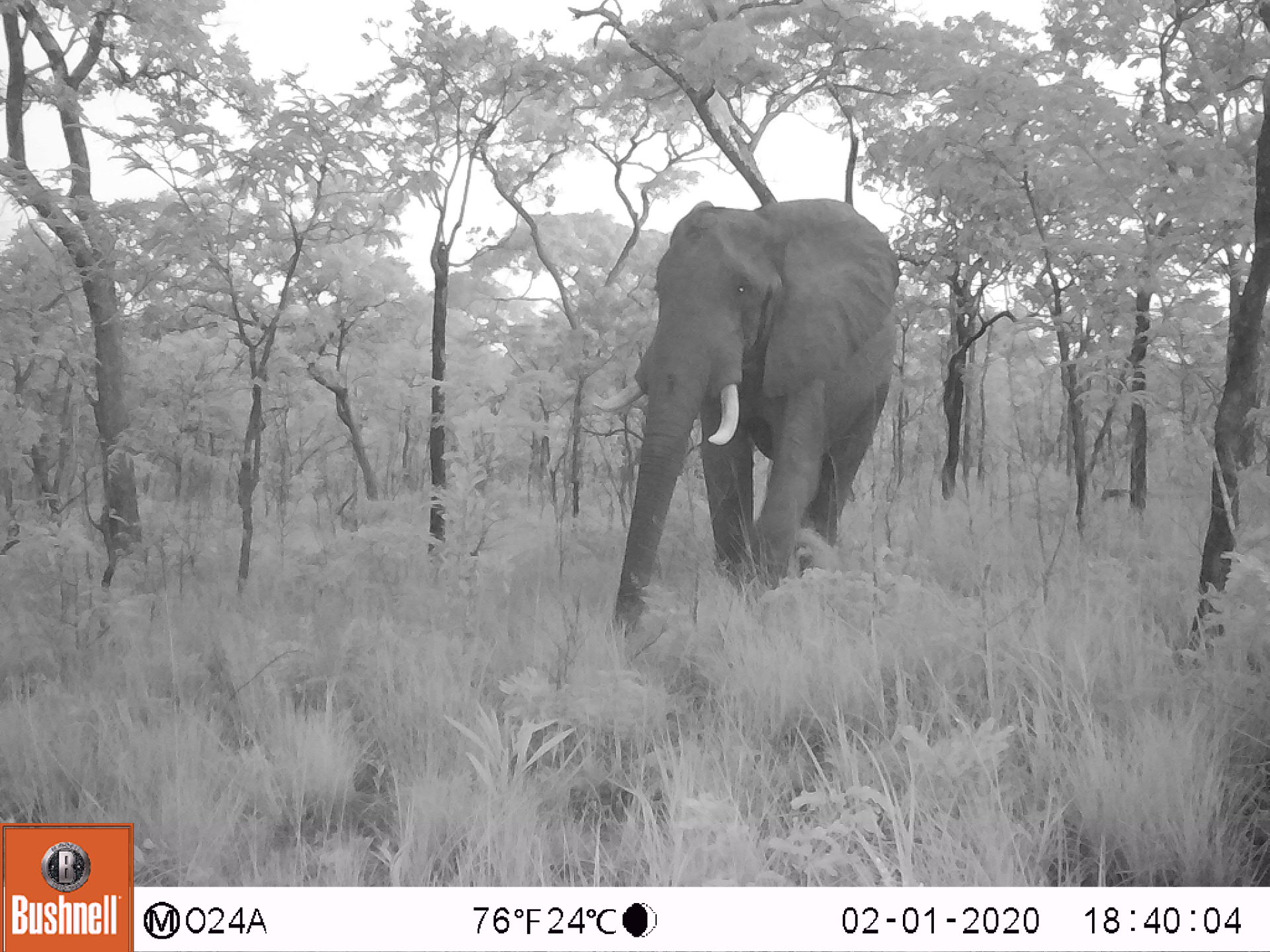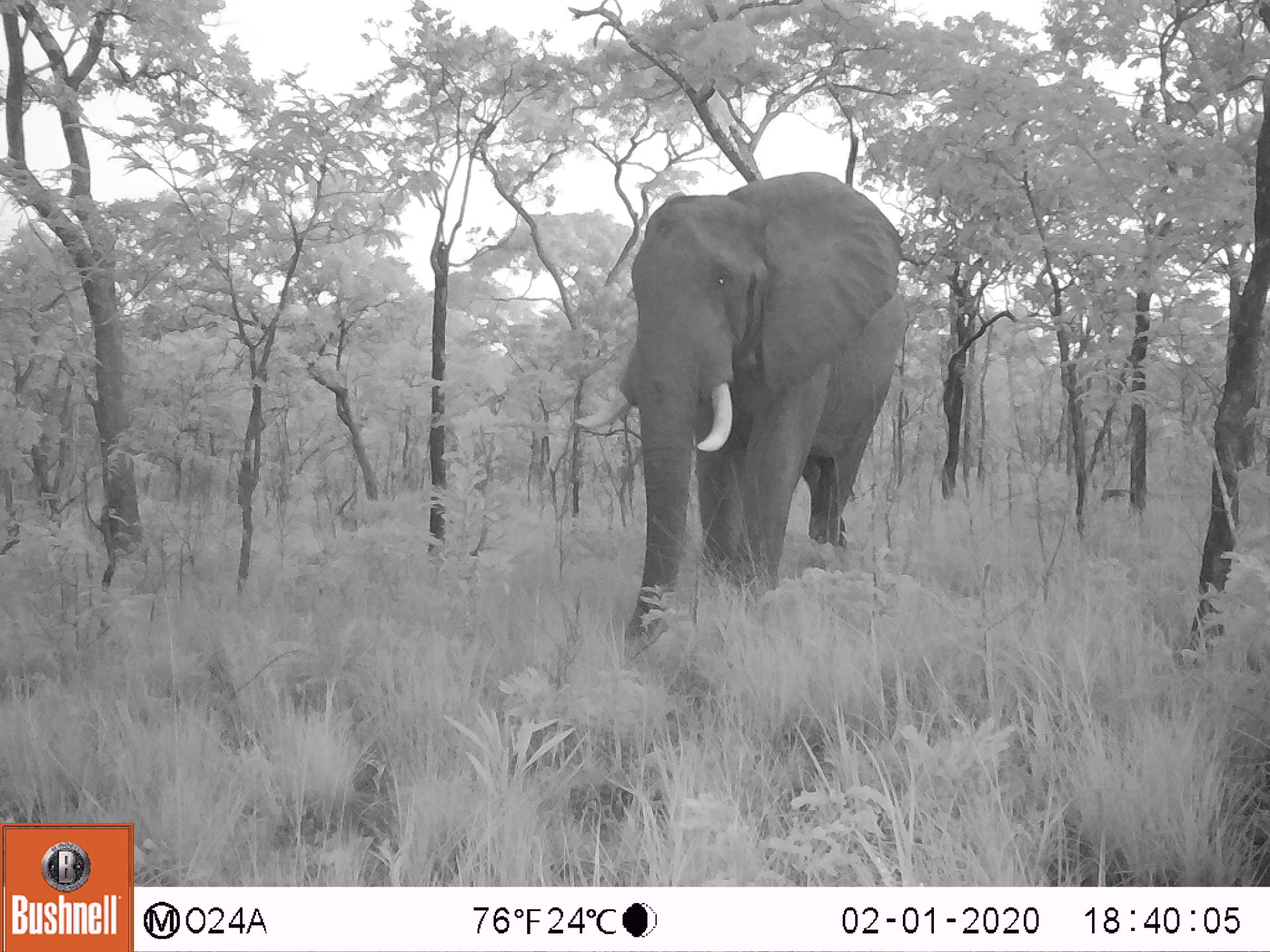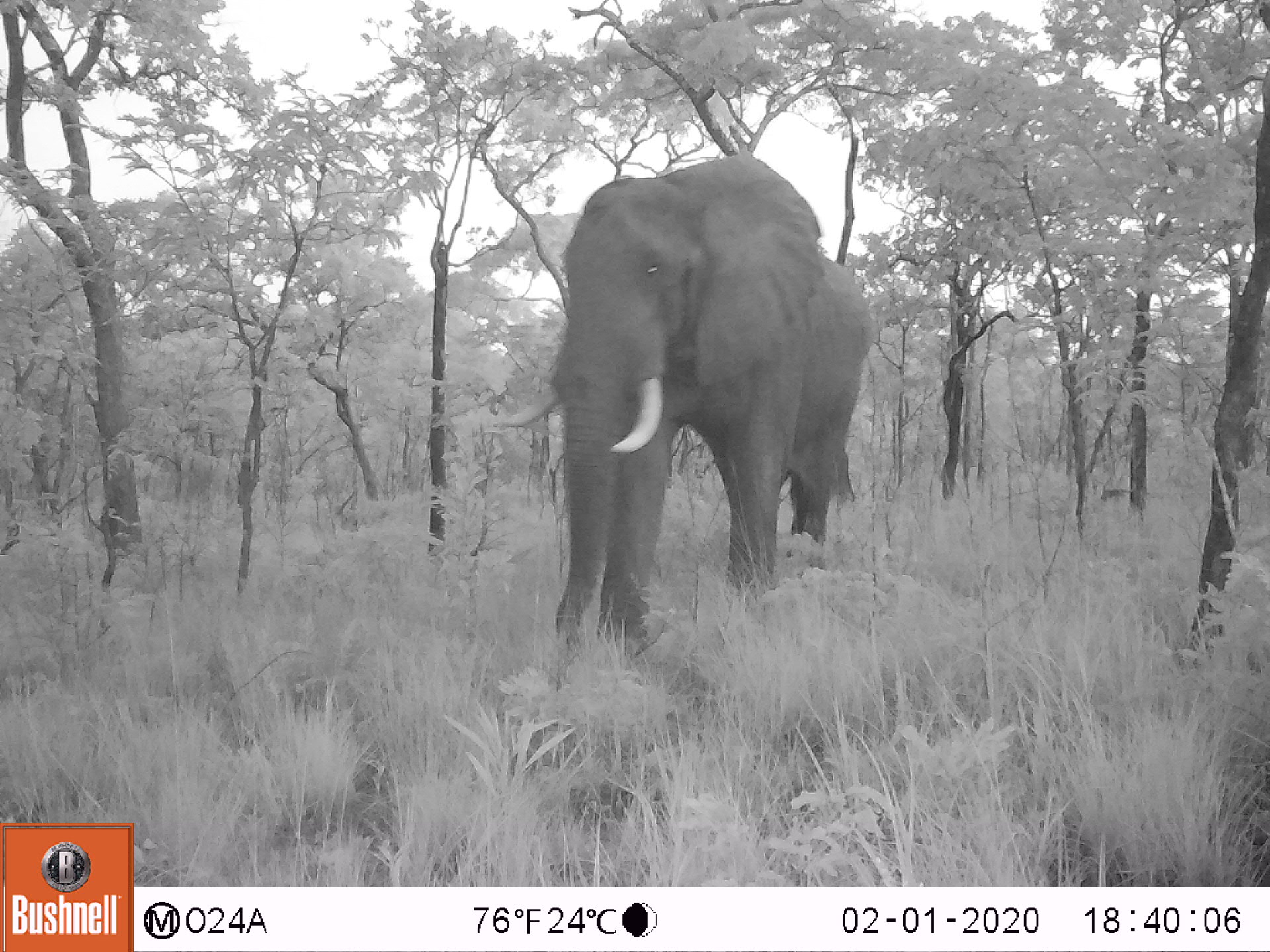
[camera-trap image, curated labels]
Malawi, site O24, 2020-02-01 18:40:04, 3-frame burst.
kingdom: Animalia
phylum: Chordata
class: Mammalia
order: Proboscidea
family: Elephantidae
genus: Loxodonta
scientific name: Loxodonta africana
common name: african savanna elephant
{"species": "african savanna elephant (Loxodonta africana)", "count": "1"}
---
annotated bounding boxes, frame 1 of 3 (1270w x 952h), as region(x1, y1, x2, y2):
african savanna elephant: region(590, 195, 908, 632)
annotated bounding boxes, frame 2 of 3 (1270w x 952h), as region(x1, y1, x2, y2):
african savanna elephant: region(568, 166, 913, 641)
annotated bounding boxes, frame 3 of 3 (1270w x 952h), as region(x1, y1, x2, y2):
african savanna elephant: region(490, 142, 884, 654)